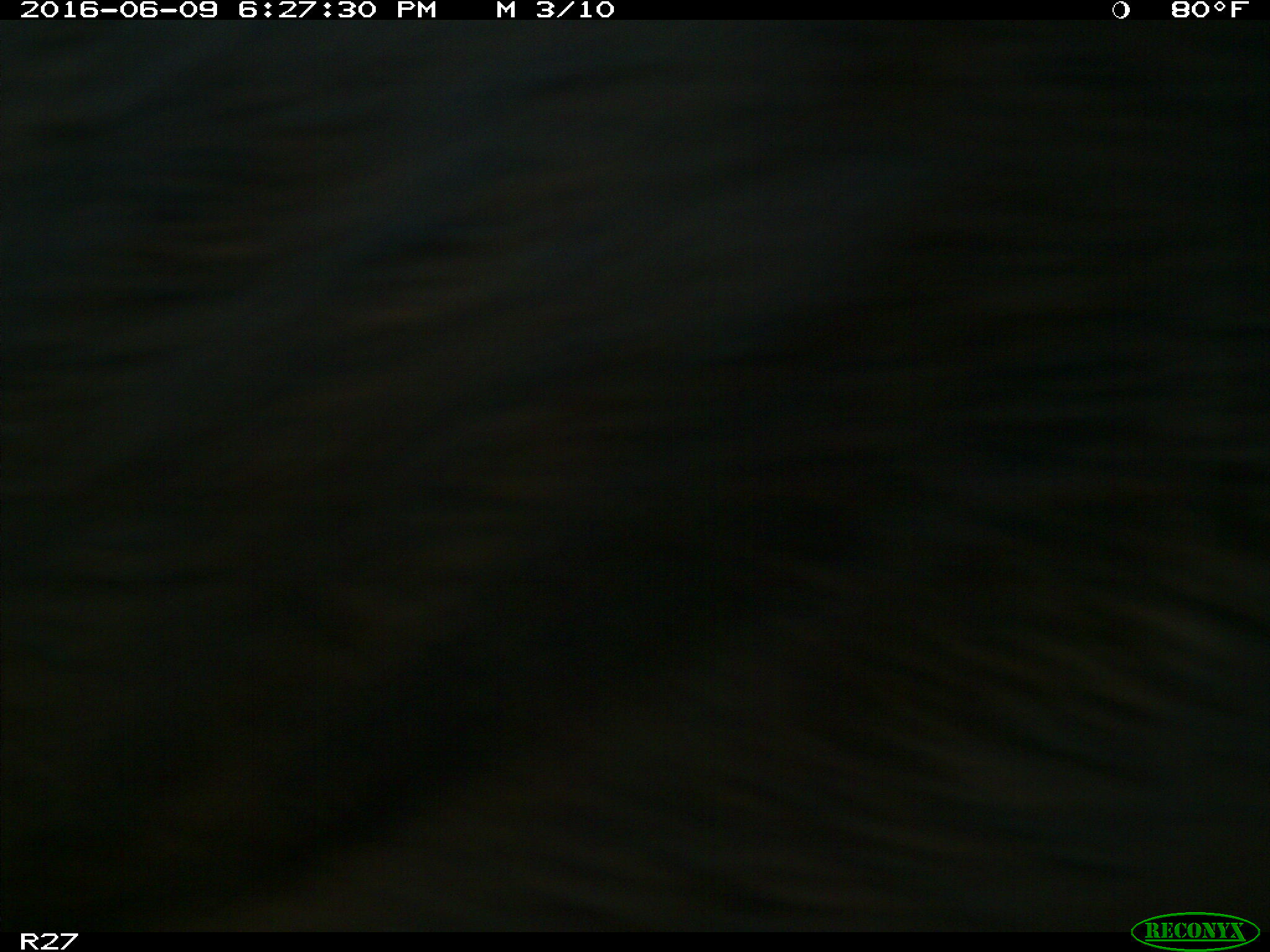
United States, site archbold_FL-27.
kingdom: Animalia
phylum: Chordata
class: Mammalia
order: Artiodactyla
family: Bovidae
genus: Bos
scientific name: Bos taurus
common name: domestic cow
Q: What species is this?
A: Bos taurus (domestic cow).